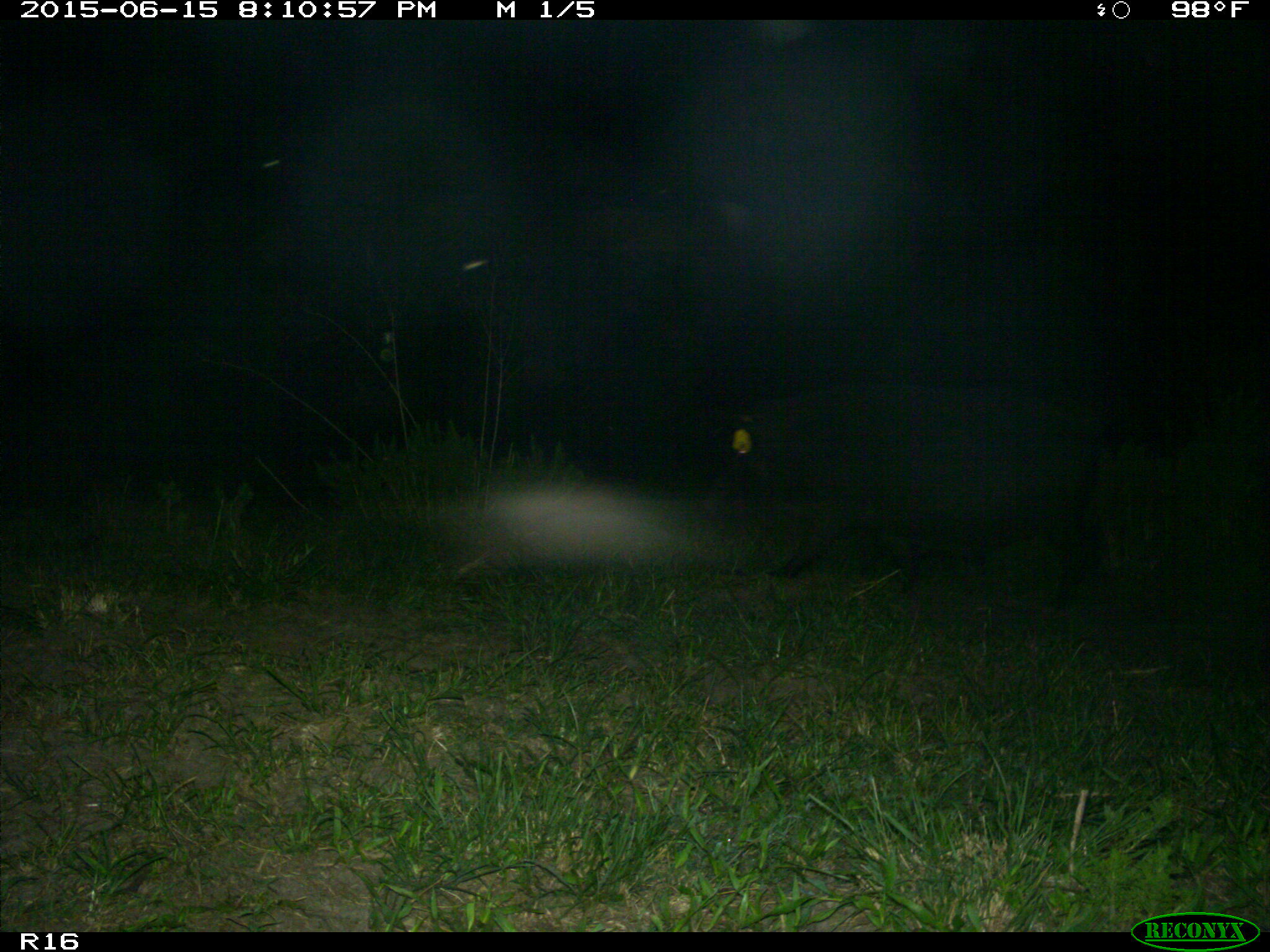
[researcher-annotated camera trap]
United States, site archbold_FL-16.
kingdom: Animalia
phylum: Chordata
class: Mammalia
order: Artiodactyla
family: Suidae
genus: Sus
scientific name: Sus scrofa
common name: wild boar